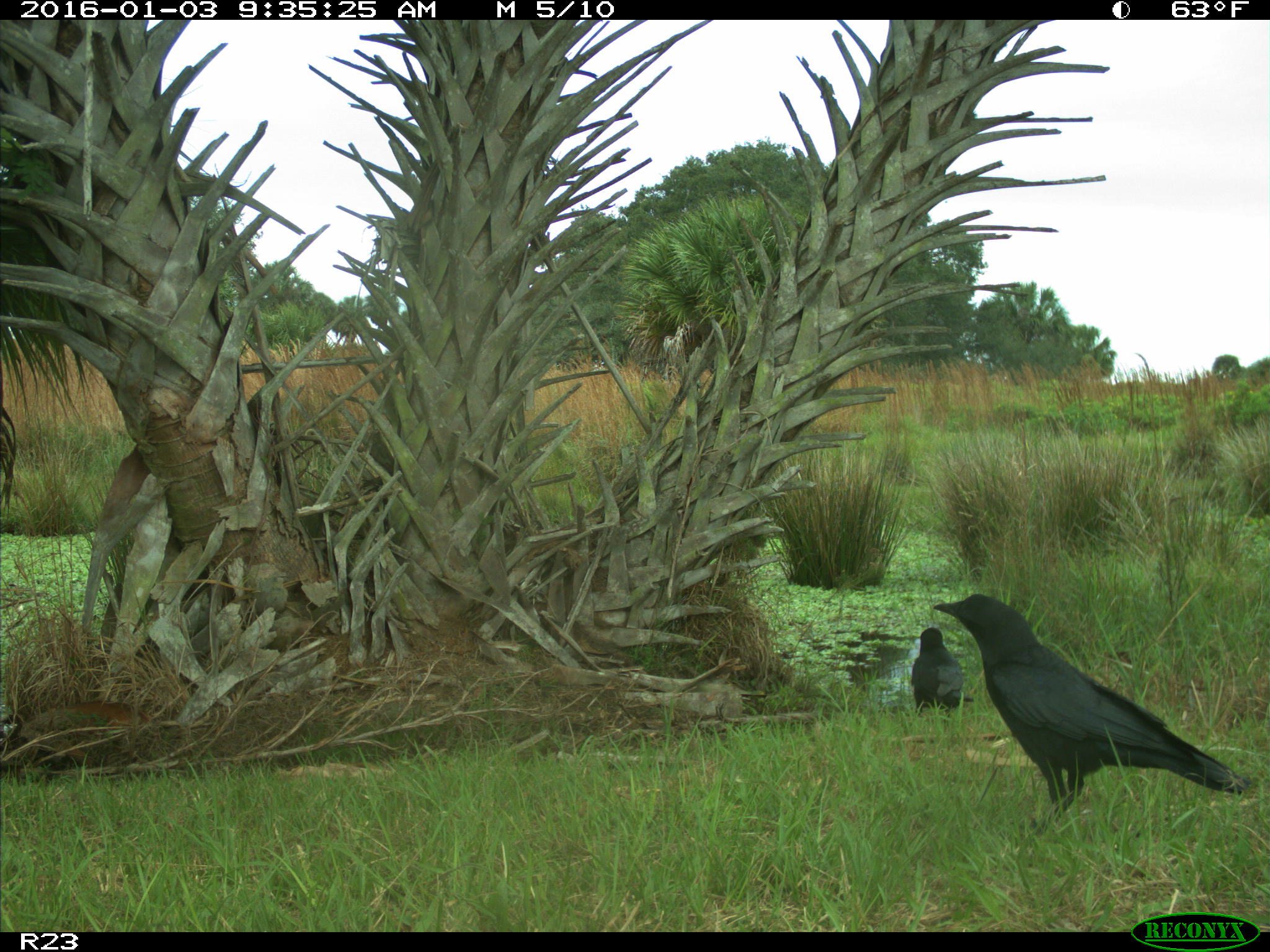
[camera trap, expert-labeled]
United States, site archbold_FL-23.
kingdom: Animalia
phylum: Chordata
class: Aves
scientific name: Aves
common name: birds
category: unidentified bird